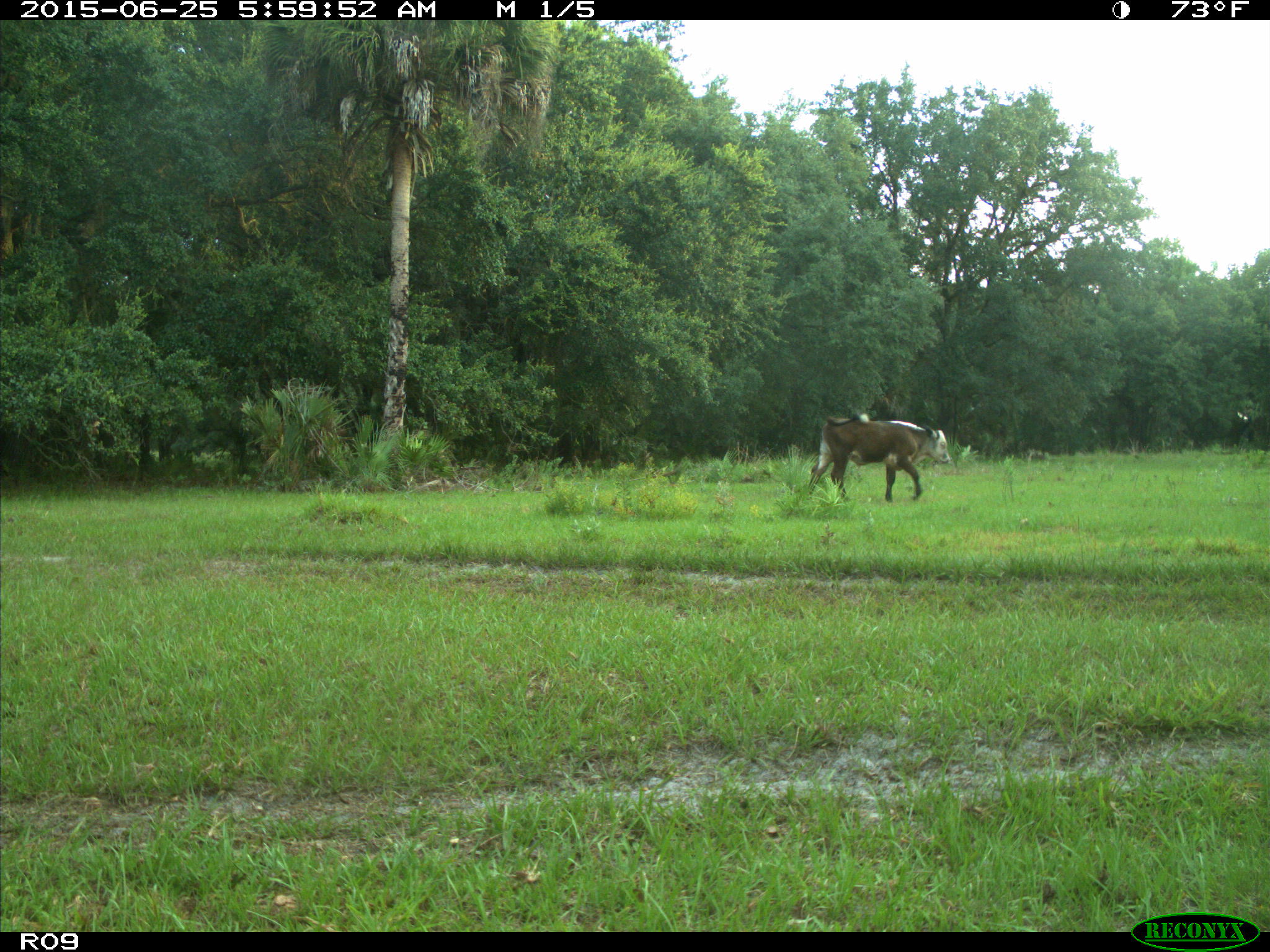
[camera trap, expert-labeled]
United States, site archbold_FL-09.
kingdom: Animalia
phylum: Chordata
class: Mammalia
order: Artiodactyla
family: Bovidae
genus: Bos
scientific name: Bos taurus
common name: domestic cow